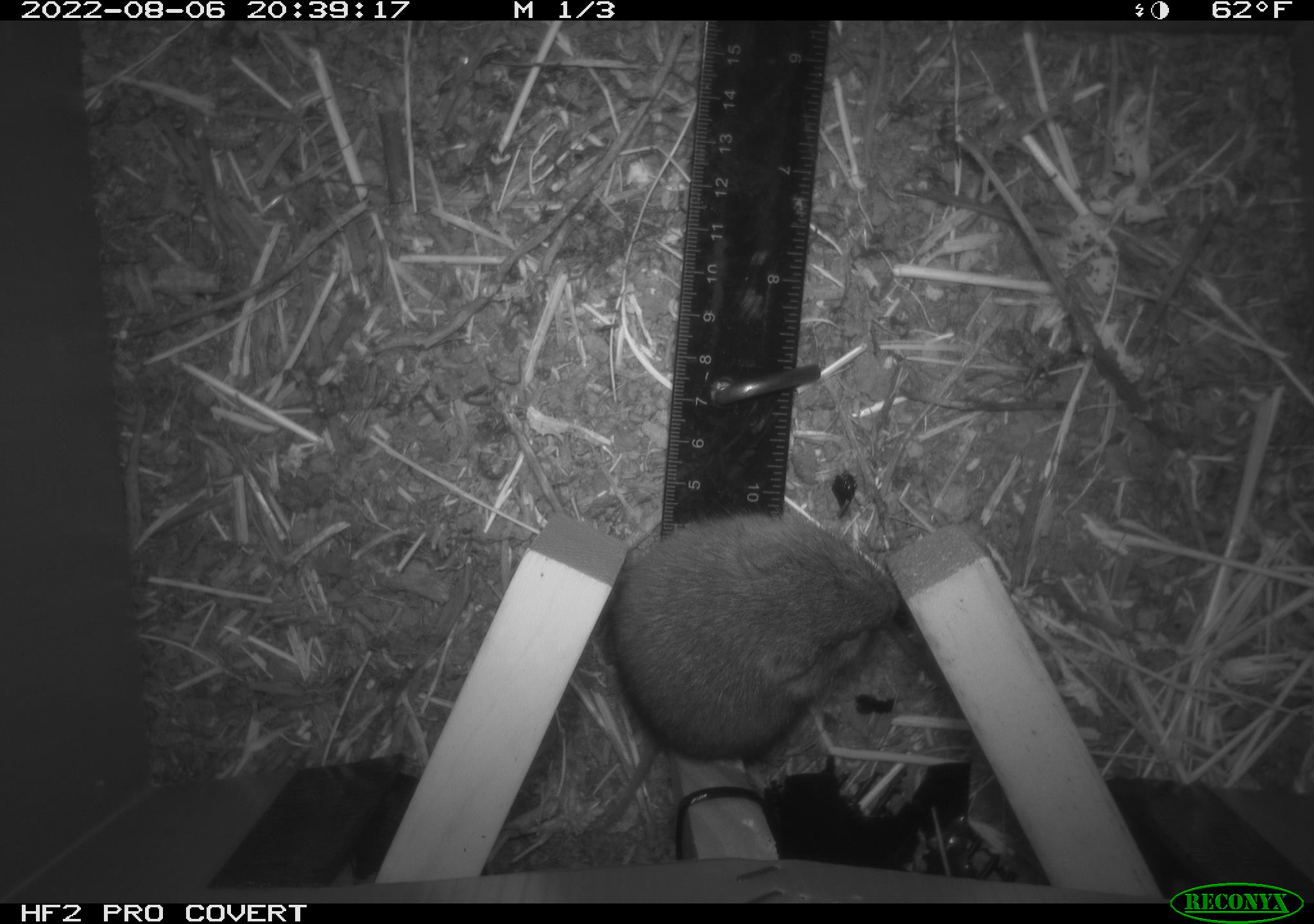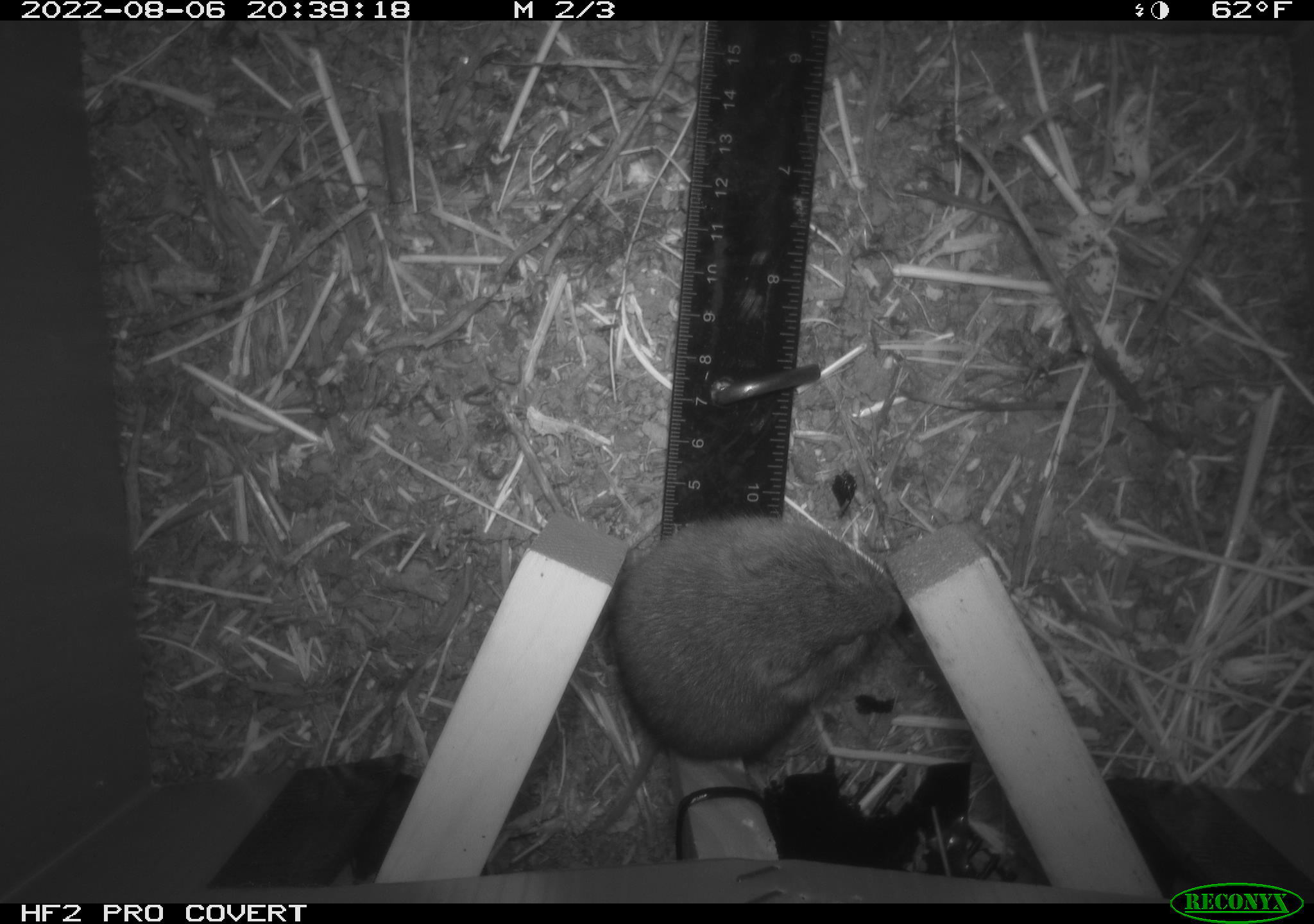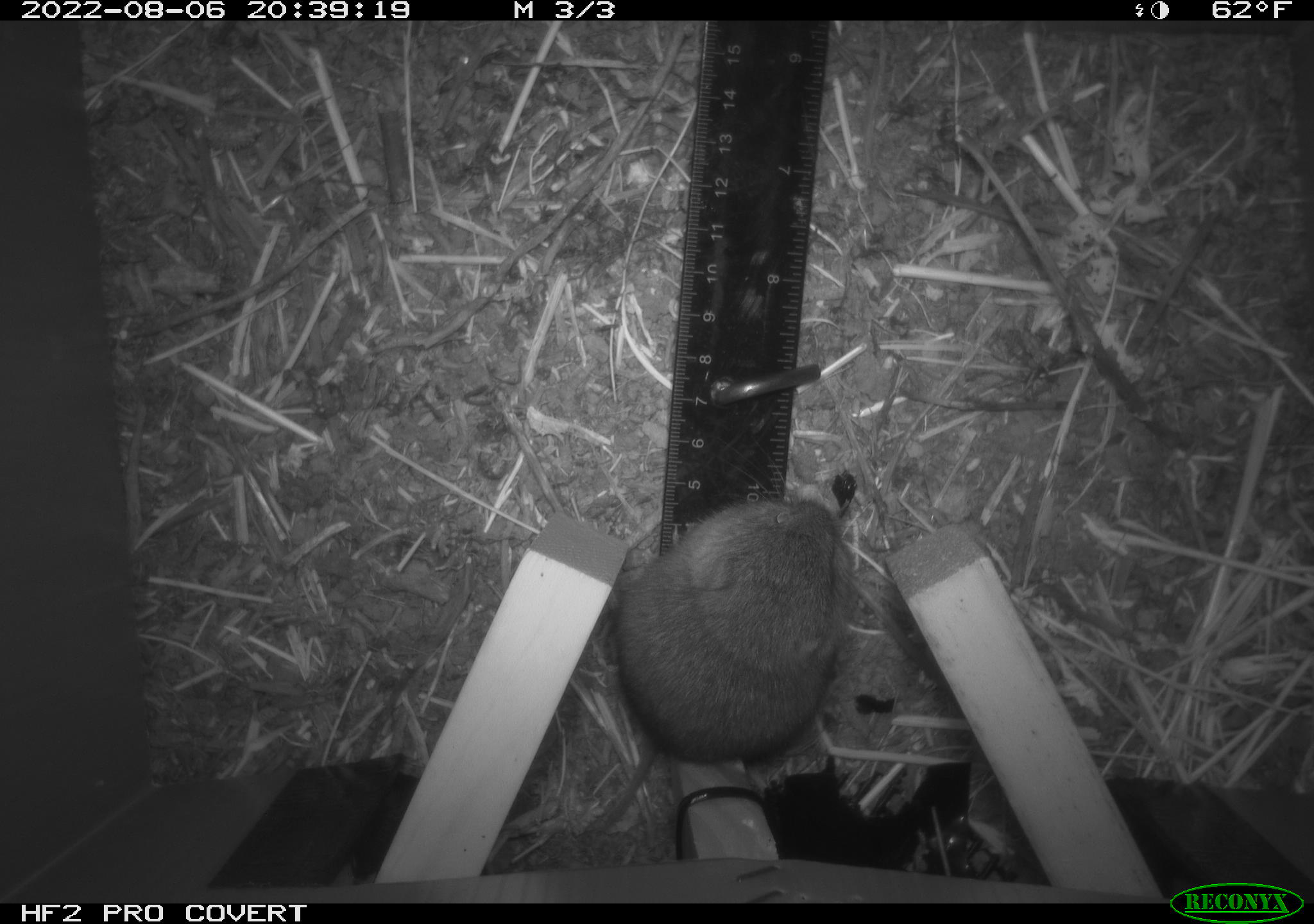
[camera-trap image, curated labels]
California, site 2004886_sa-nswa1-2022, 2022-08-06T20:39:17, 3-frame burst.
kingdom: Animalia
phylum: Chordata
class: Mammalia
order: Rodentia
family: Cricetidae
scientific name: Cricetidae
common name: hamsters, voles, lemmings, and allies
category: cricetidae family